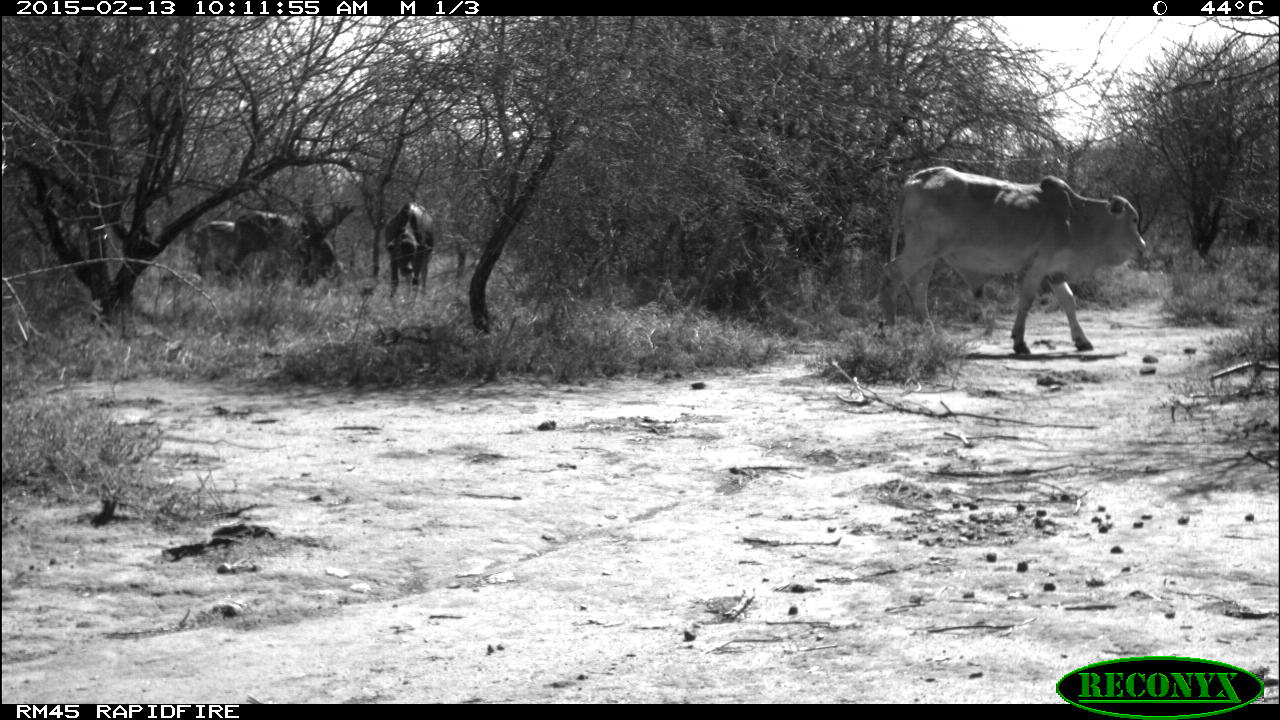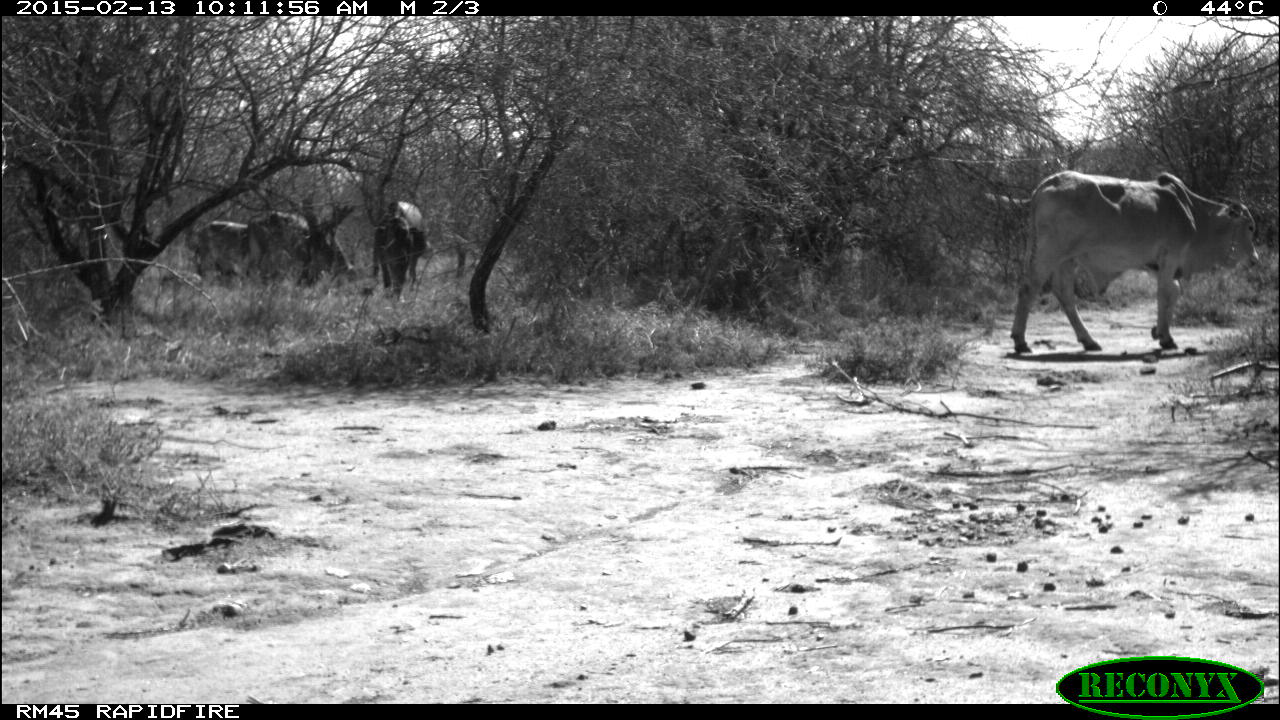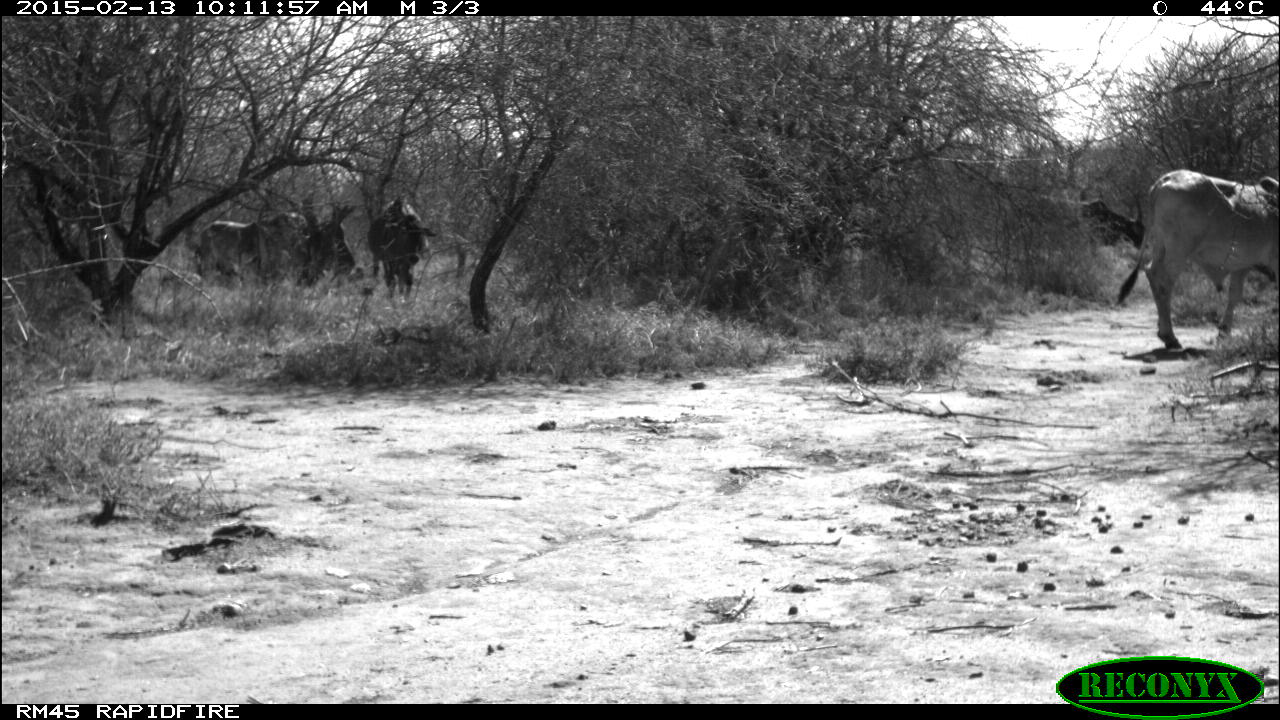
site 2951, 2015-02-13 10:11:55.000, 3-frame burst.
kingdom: Animalia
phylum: Chordata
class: Mammalia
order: Artiodactyla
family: Bovidae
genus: Bos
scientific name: Bos taurus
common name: domestic cattle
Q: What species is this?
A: Bos taurus (domestic cattle).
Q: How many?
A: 4.